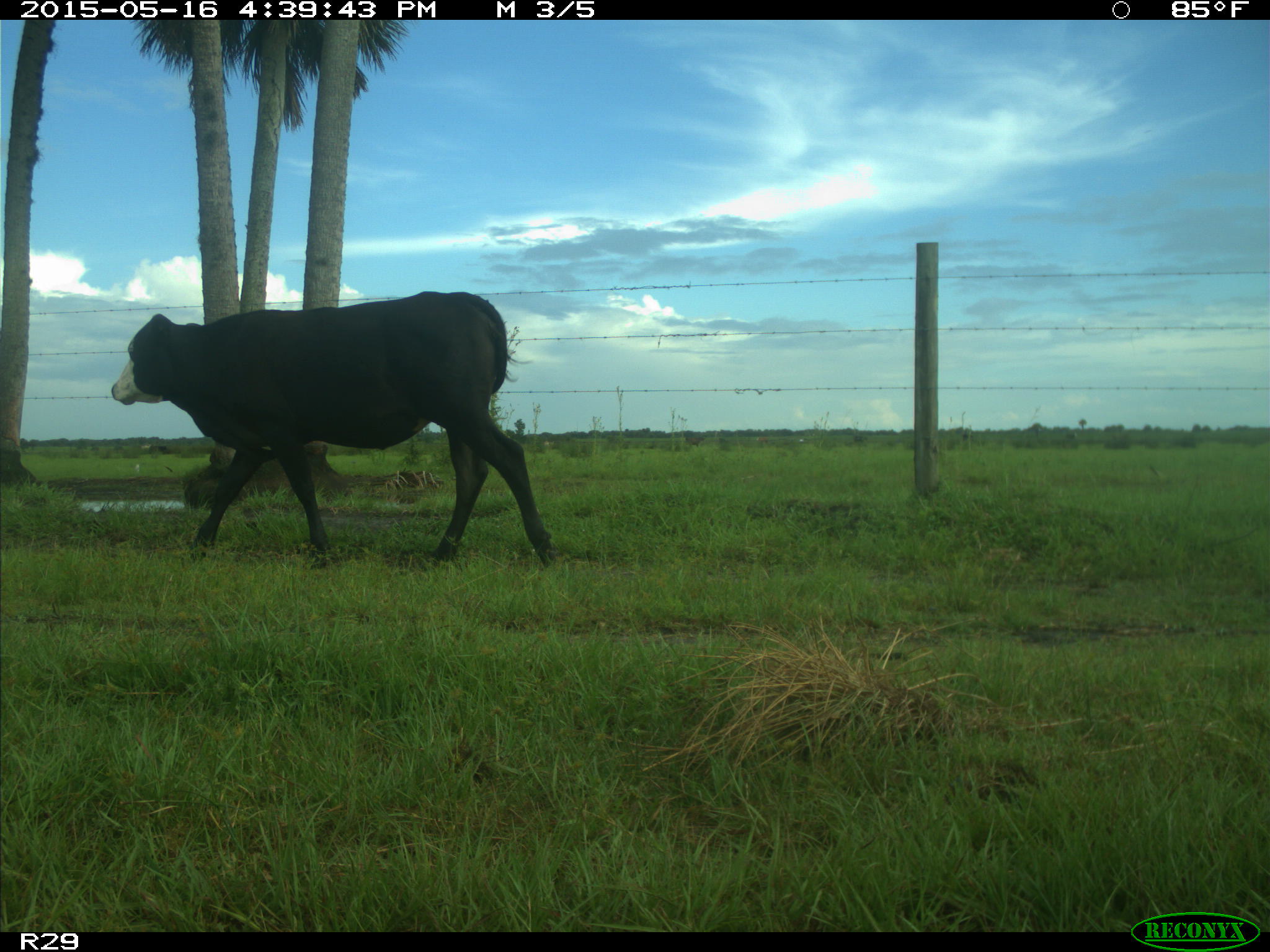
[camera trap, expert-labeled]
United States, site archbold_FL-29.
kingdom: Animalia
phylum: Chordata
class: Mammalia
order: Artiodactyla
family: Bovidae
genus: Bos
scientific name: Bos taurus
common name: domestic cow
Bos taurus (domestic cow).